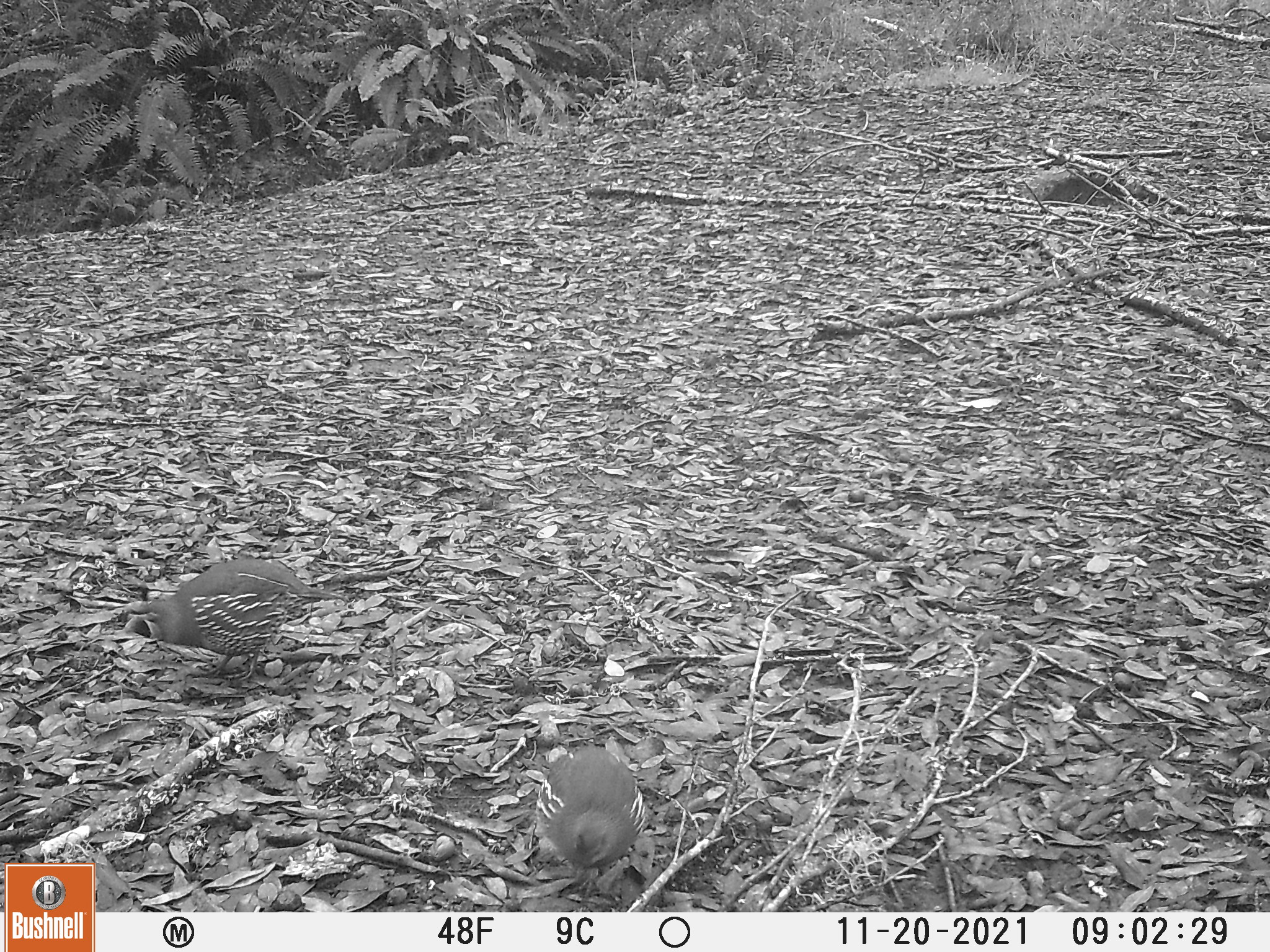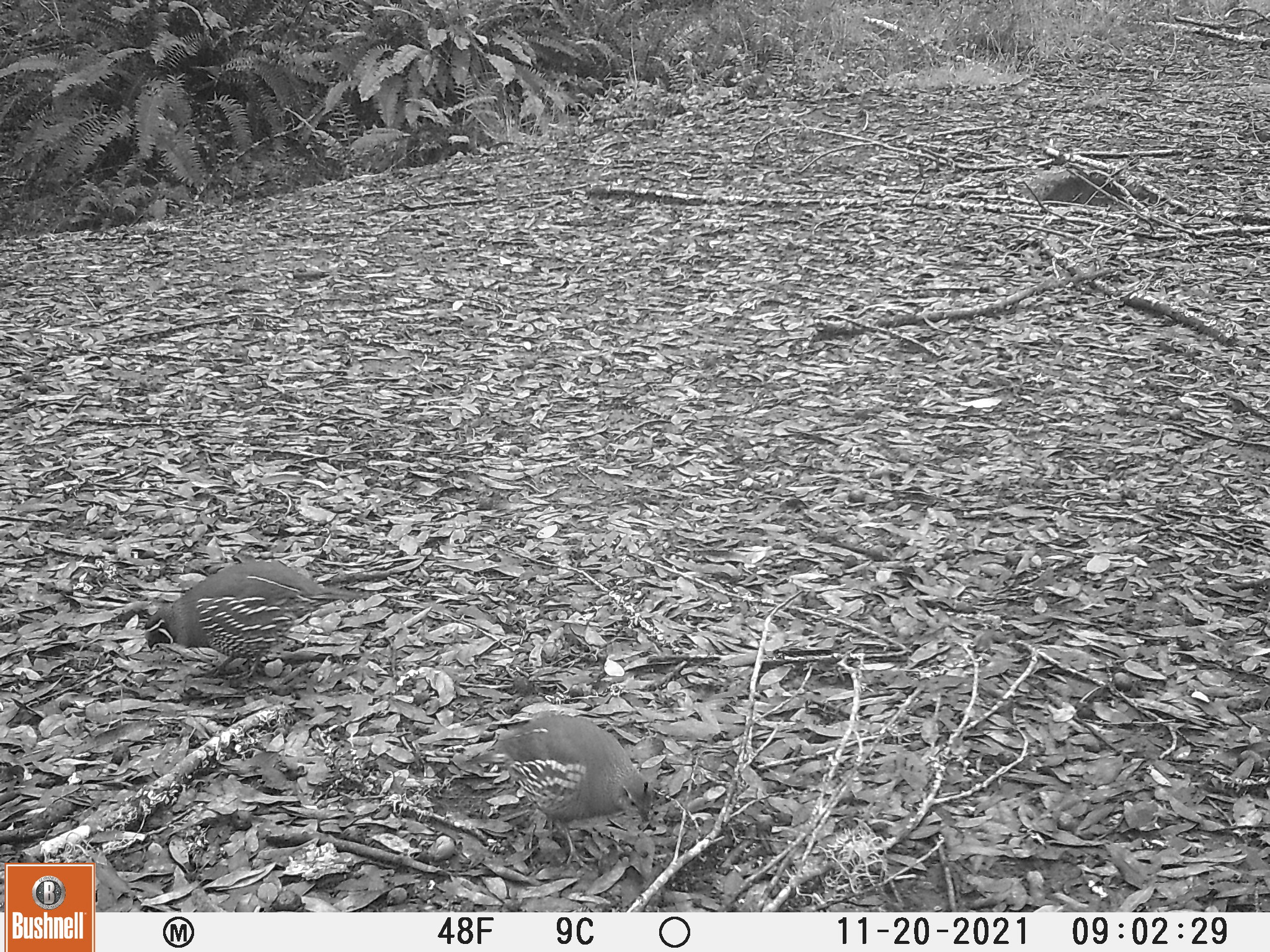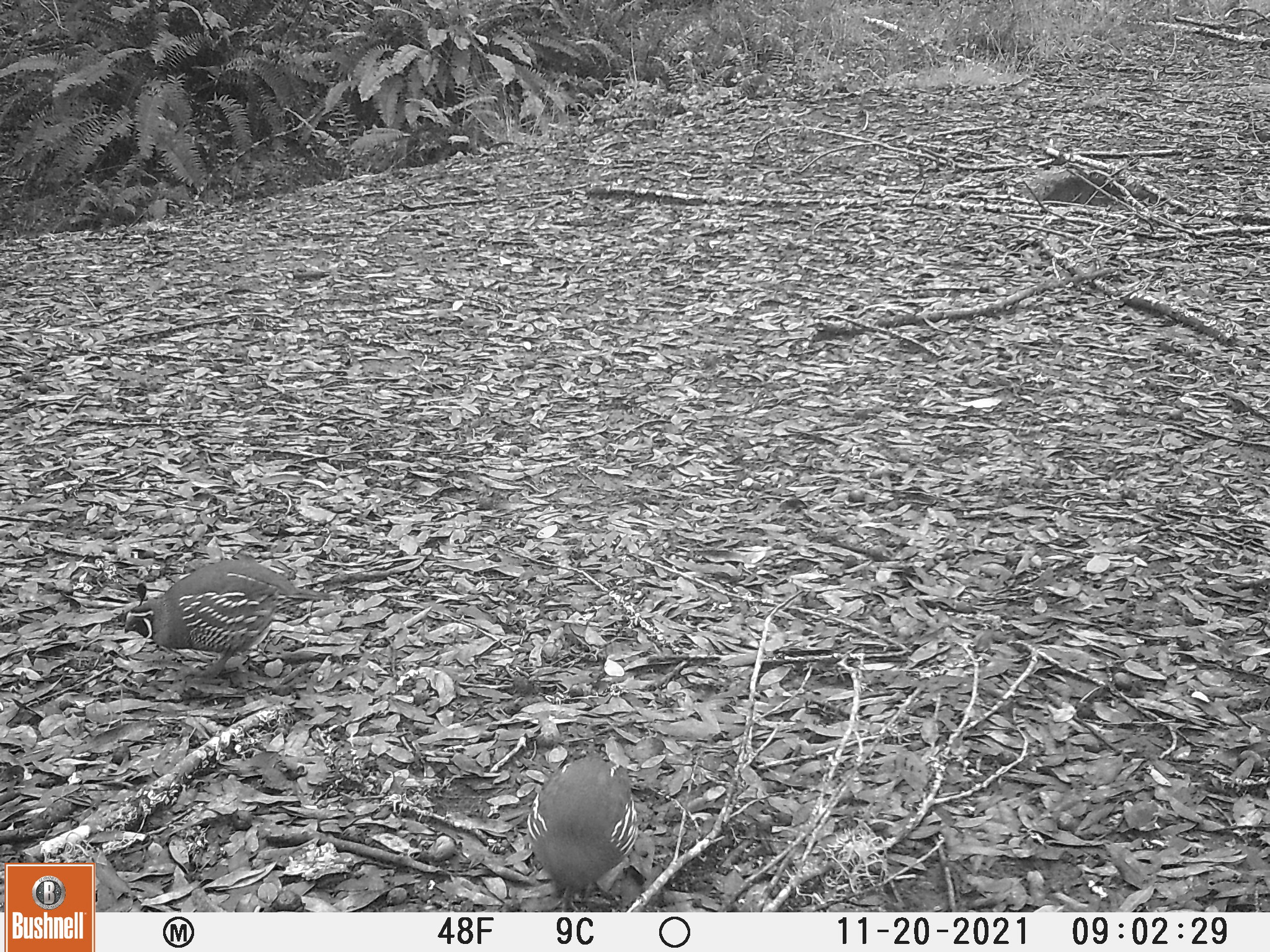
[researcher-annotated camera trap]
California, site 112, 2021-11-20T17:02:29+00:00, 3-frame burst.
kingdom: Animalia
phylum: Chordata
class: Aves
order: Galliformes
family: Odontophoridae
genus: Callipepla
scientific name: Callipepla californica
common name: california quail